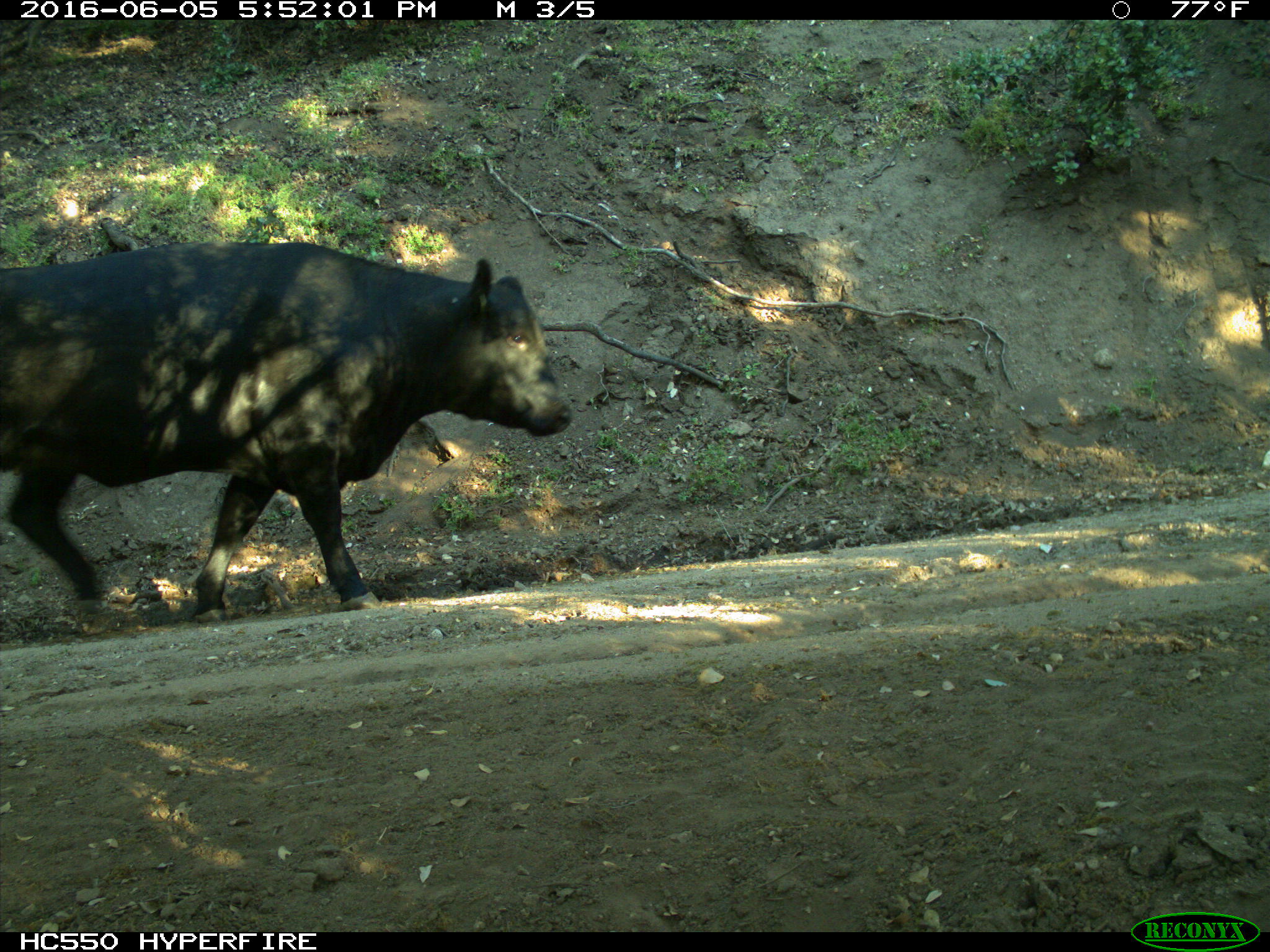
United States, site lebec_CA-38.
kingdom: Animalia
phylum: Chordata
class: Mammalia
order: Artiodactyla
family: Bovidae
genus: Bos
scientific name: Bos taurus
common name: domestic cow